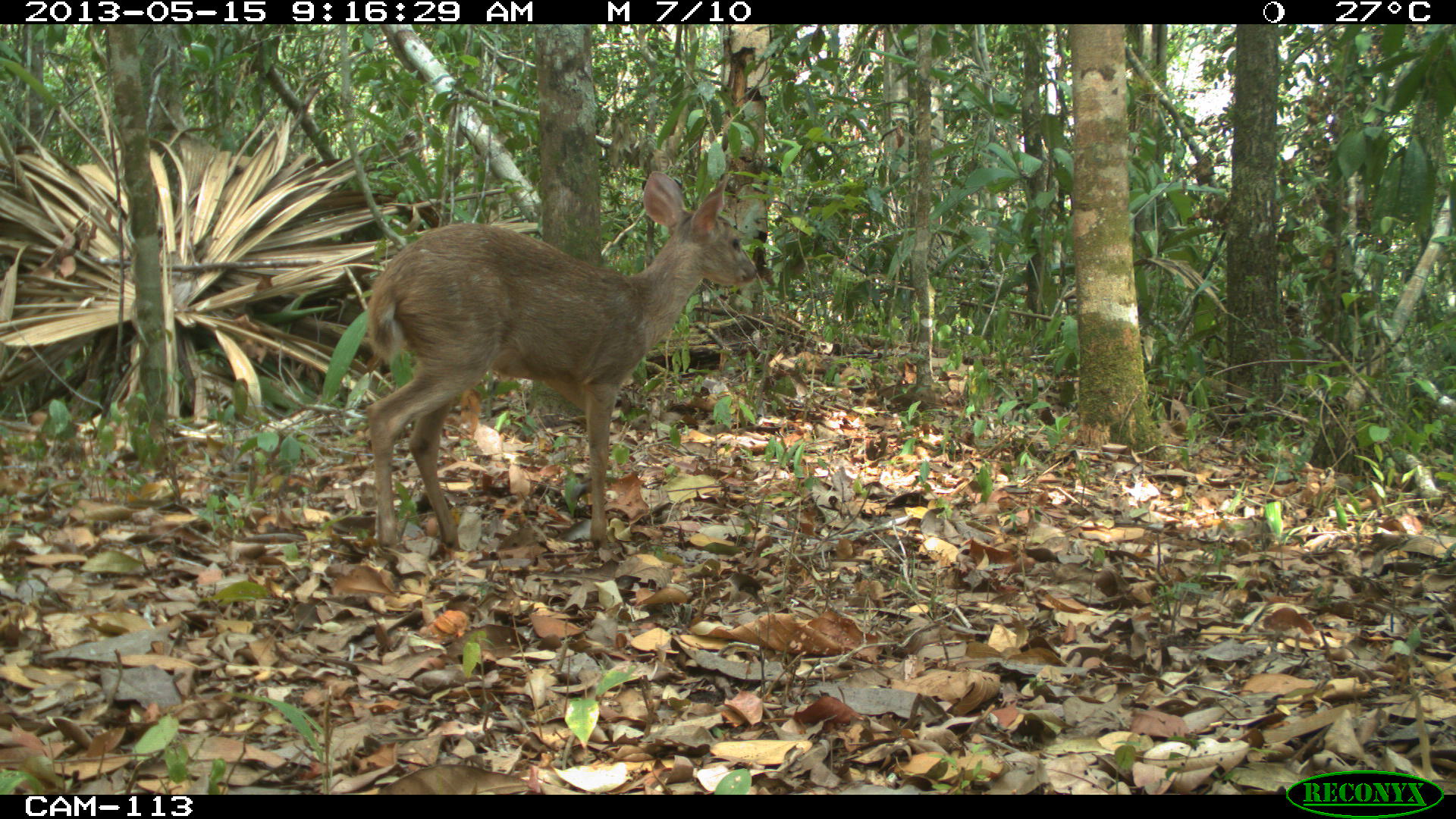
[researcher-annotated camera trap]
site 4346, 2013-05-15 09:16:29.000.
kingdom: Animalia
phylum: Chordata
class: Mammalia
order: Artiodactyla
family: Cervidae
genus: Odocoileus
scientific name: Odocoileus pandora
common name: yucatán brown brocket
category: mazama pandora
Mazama pandora (yucatán brown brocket) (Odocoileus pandora), count 1, sex female.